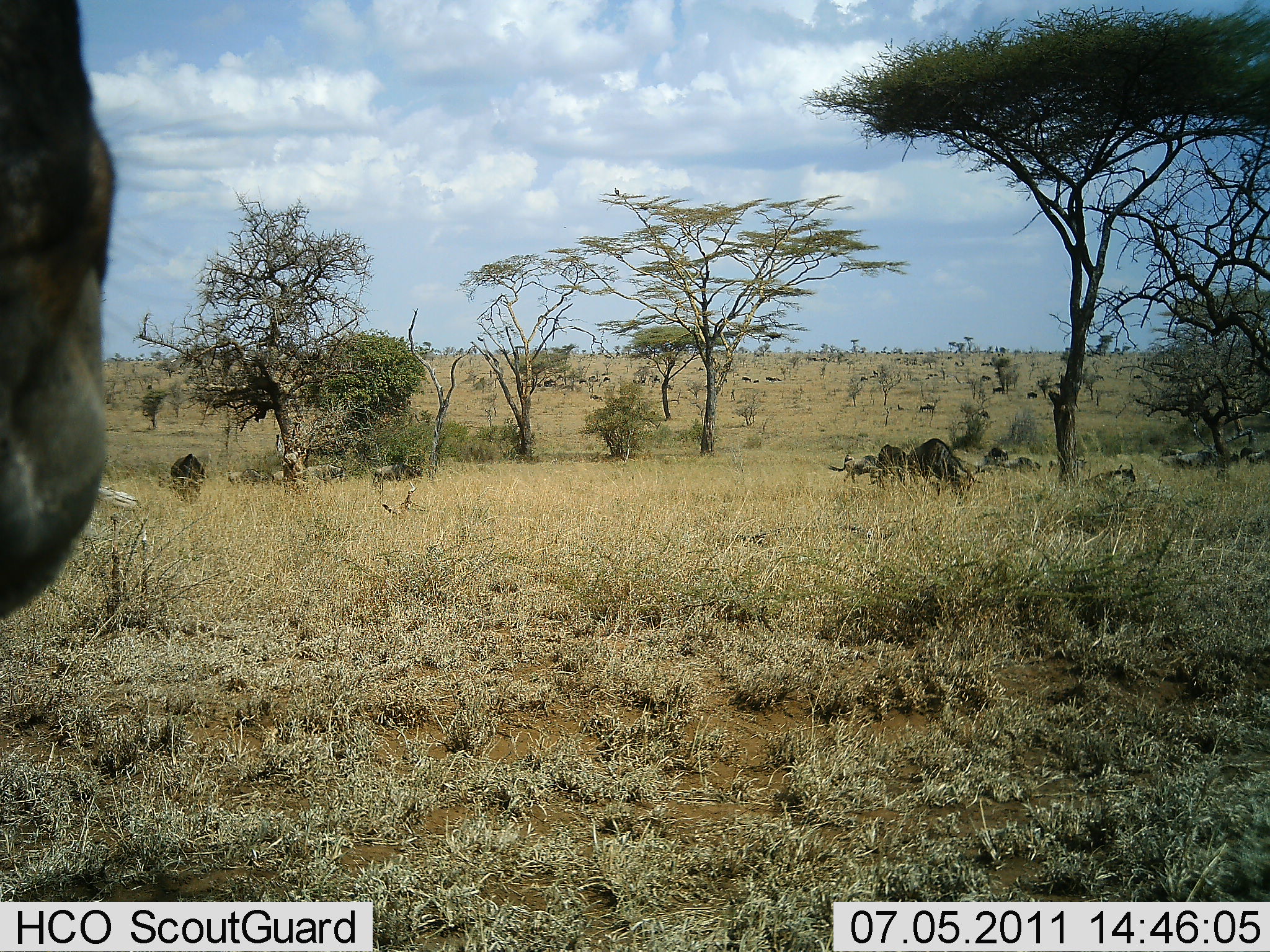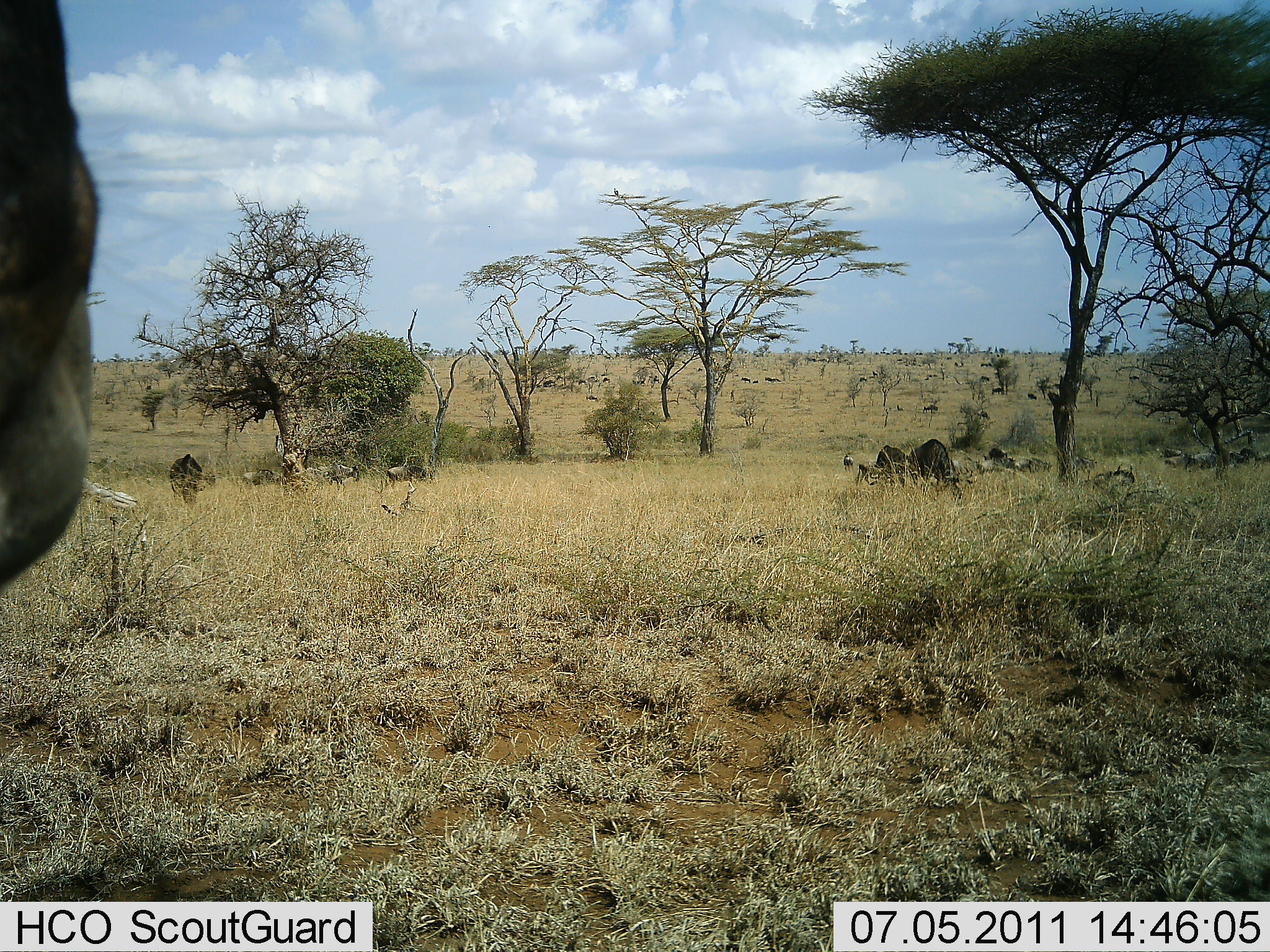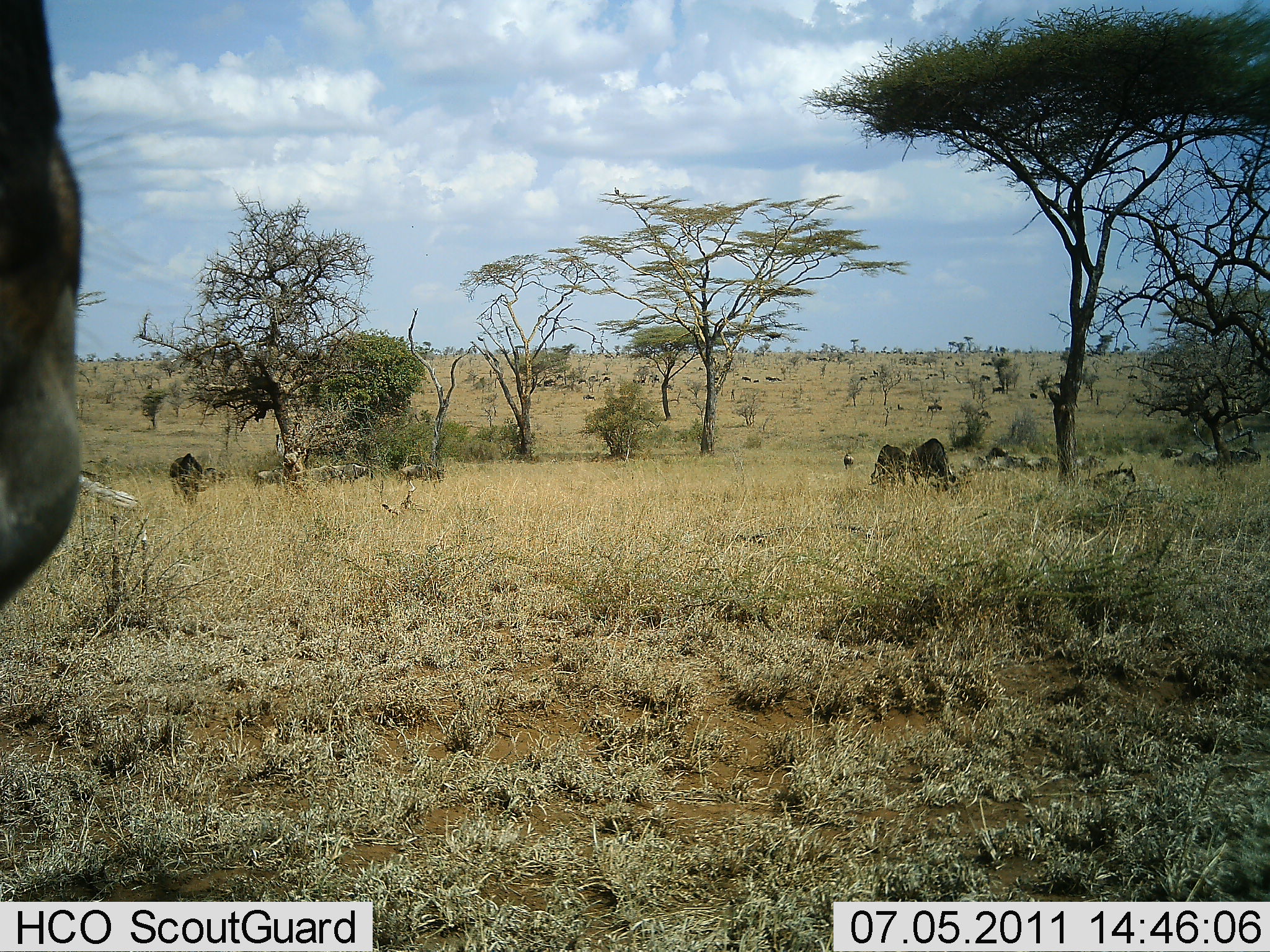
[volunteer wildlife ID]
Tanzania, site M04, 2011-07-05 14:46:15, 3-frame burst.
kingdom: Animalia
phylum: Chordata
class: Mammalia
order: Artiodactyla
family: Bovidae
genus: Connochaetes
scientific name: Connochaetes taurinus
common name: blue wildebeest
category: wildebeest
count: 11-50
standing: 27%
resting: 36%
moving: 64%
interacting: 0%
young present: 0%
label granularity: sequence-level